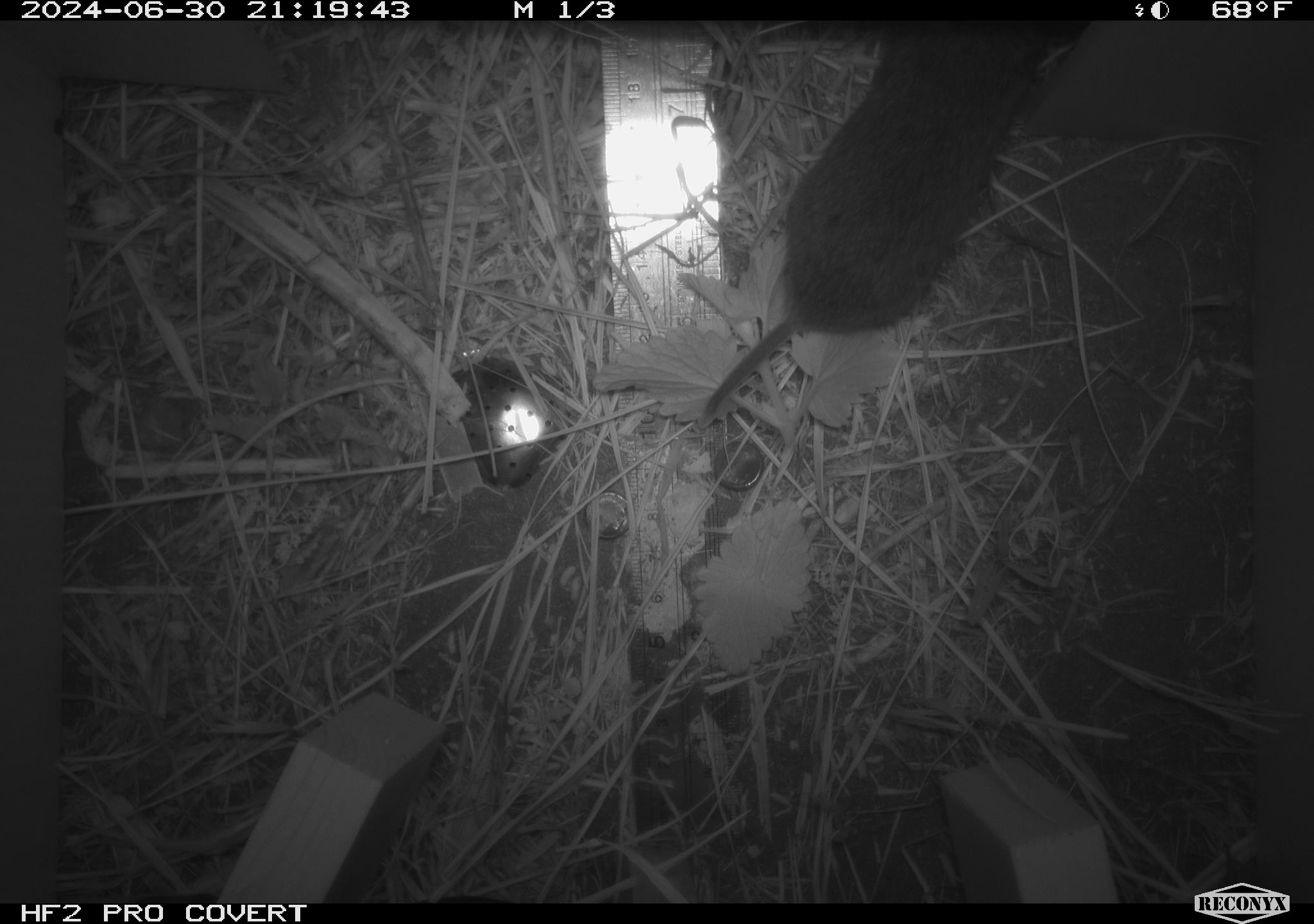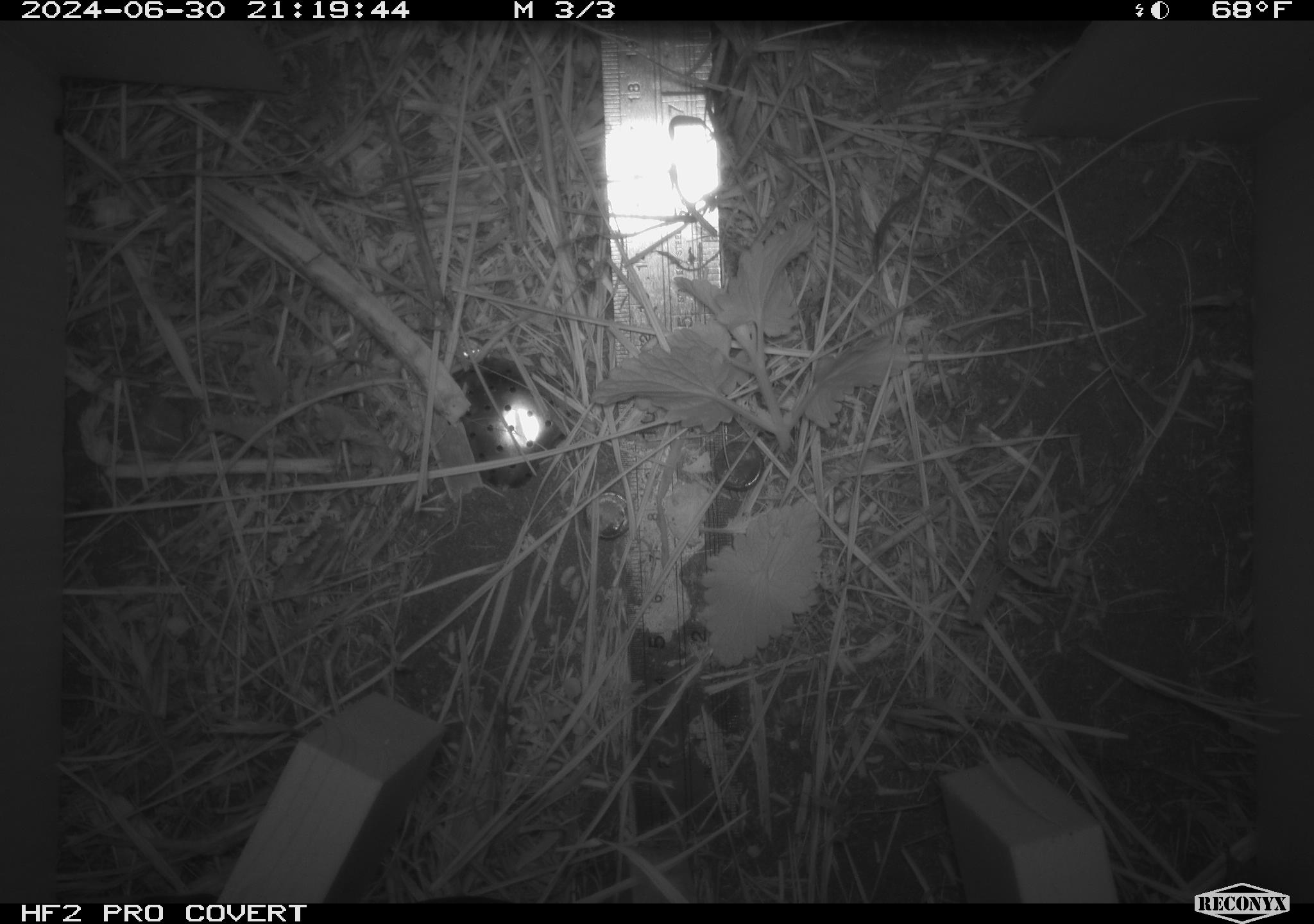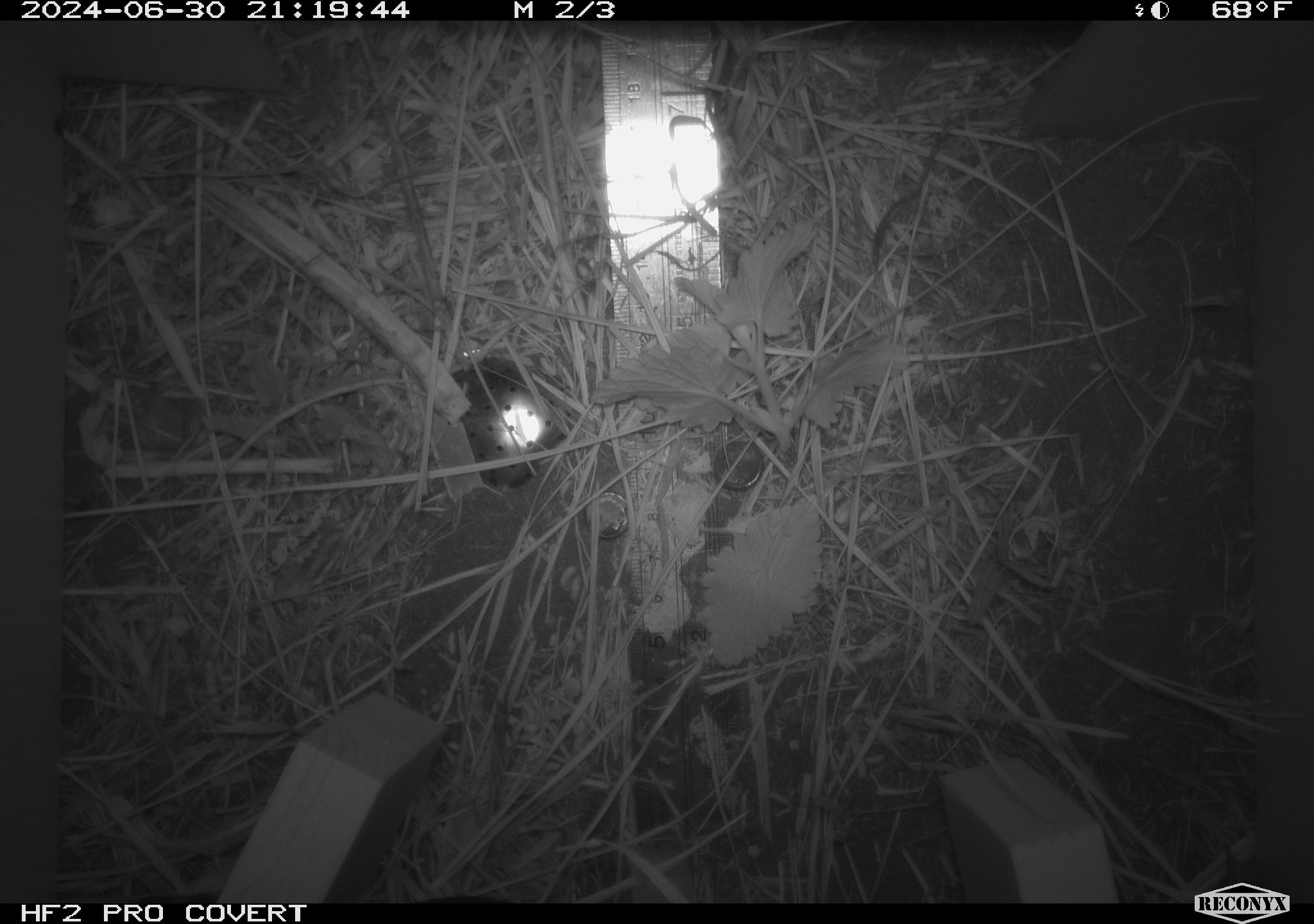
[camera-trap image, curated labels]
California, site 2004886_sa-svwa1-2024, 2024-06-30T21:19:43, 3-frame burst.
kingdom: Animalia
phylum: Chordata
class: Mammalia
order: Rodentia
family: Cricetidae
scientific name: Arvicolinae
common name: voles, lemmings, and muskrats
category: arvicolinae subfamily